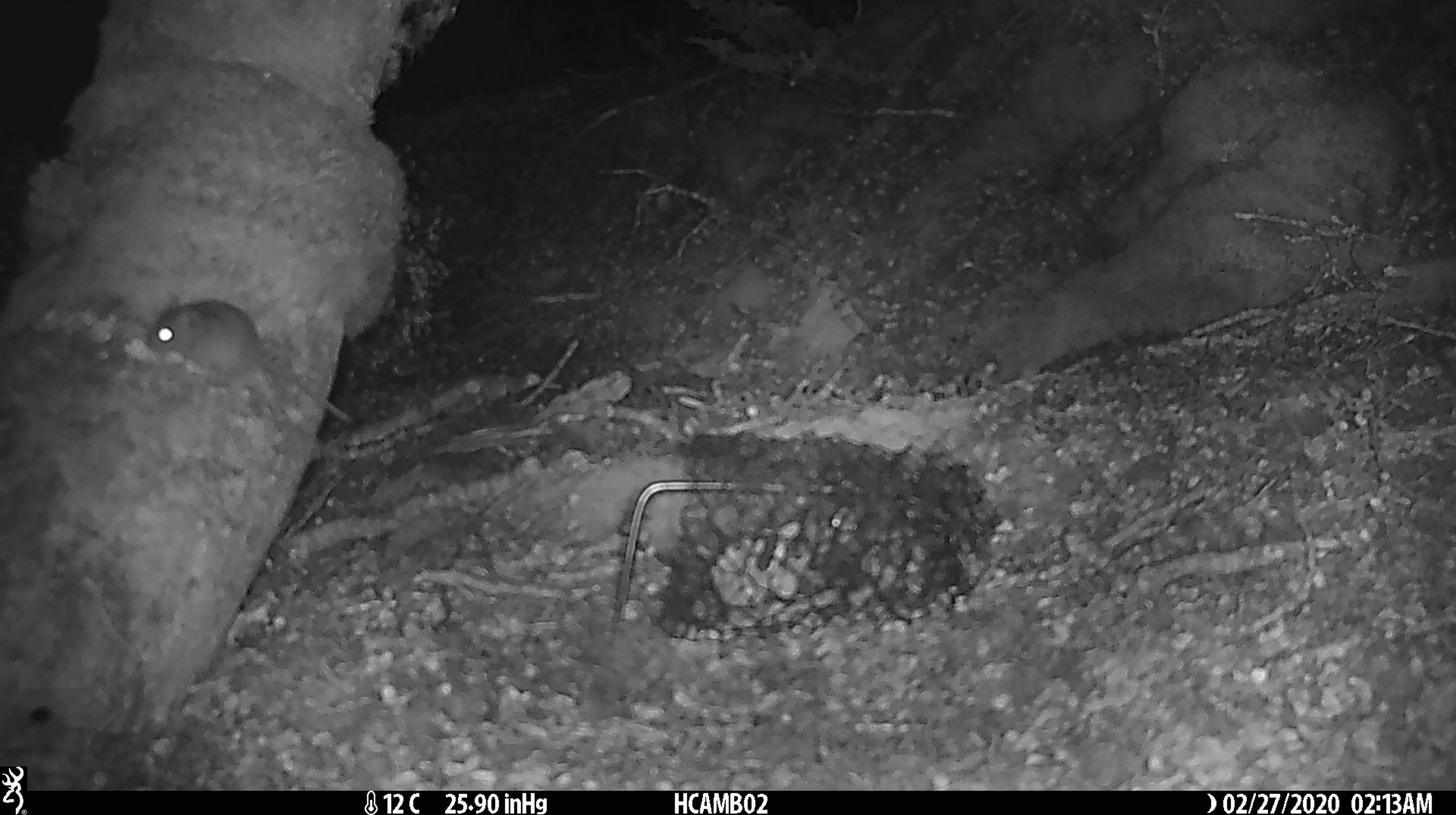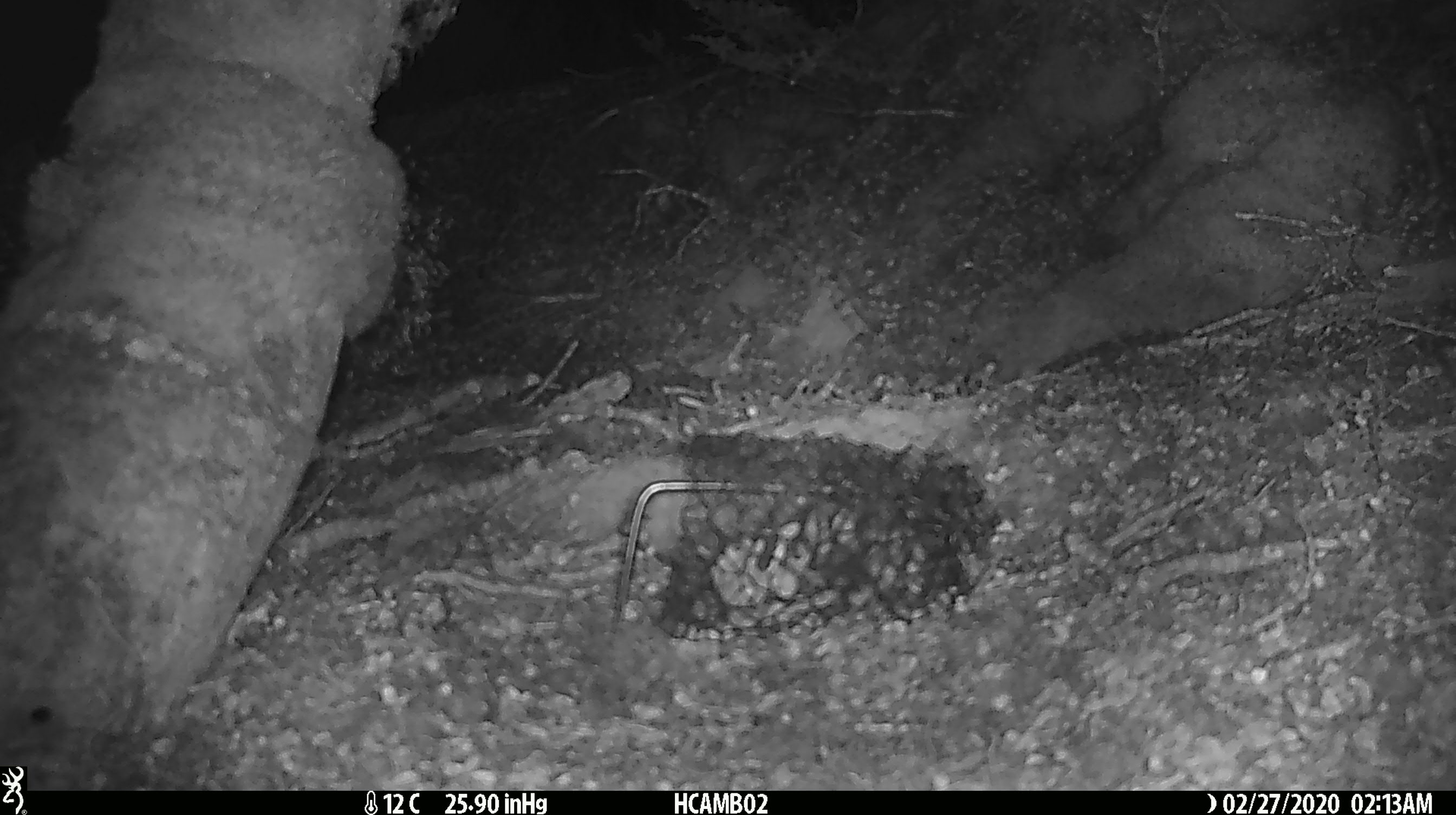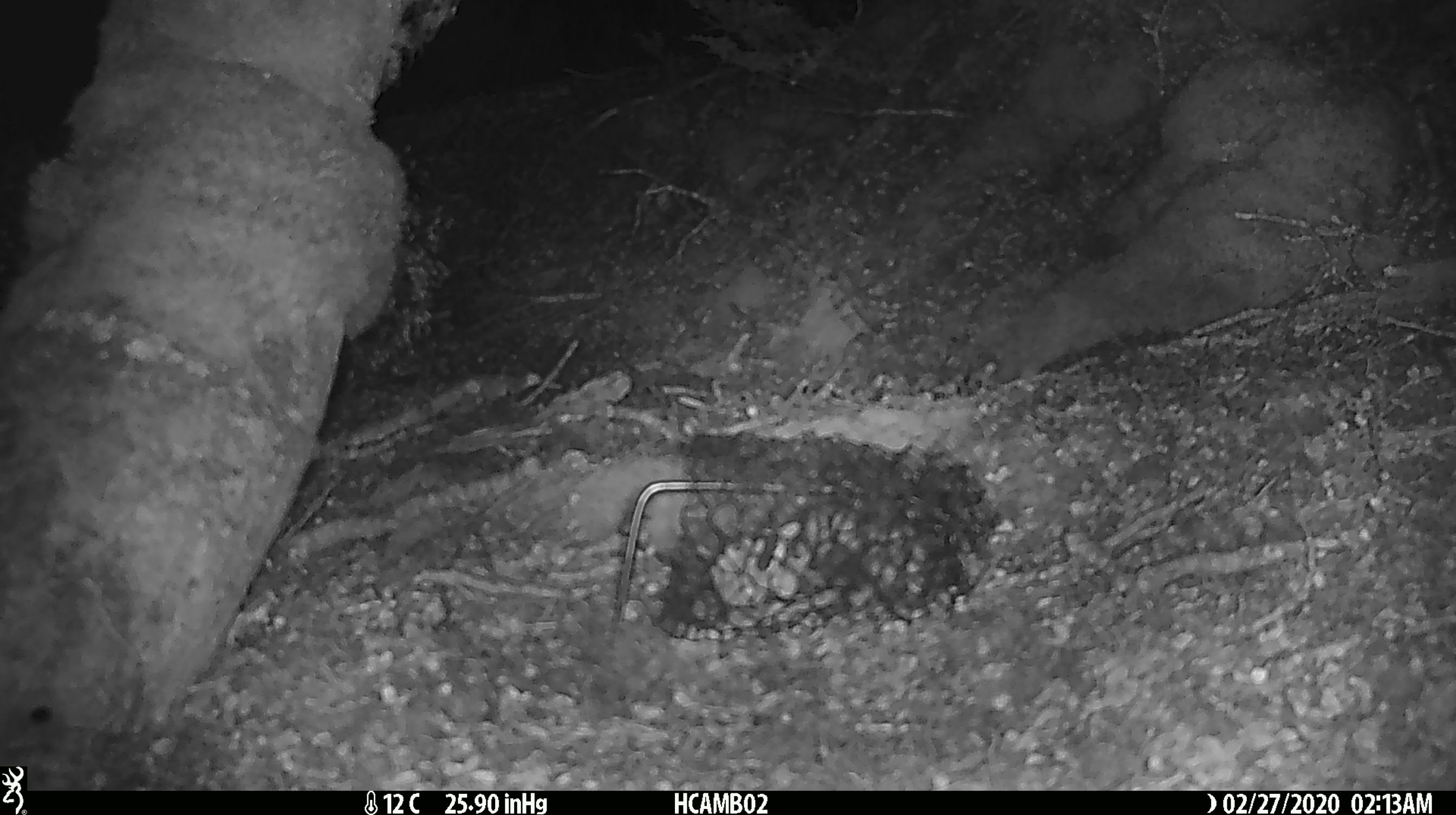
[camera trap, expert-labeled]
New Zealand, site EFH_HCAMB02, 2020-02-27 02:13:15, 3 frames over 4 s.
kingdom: Animalia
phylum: Chordata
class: Mammalia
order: Rodentia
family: Muridae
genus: Mus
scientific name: Mus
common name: mouse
Mouse (Mus).